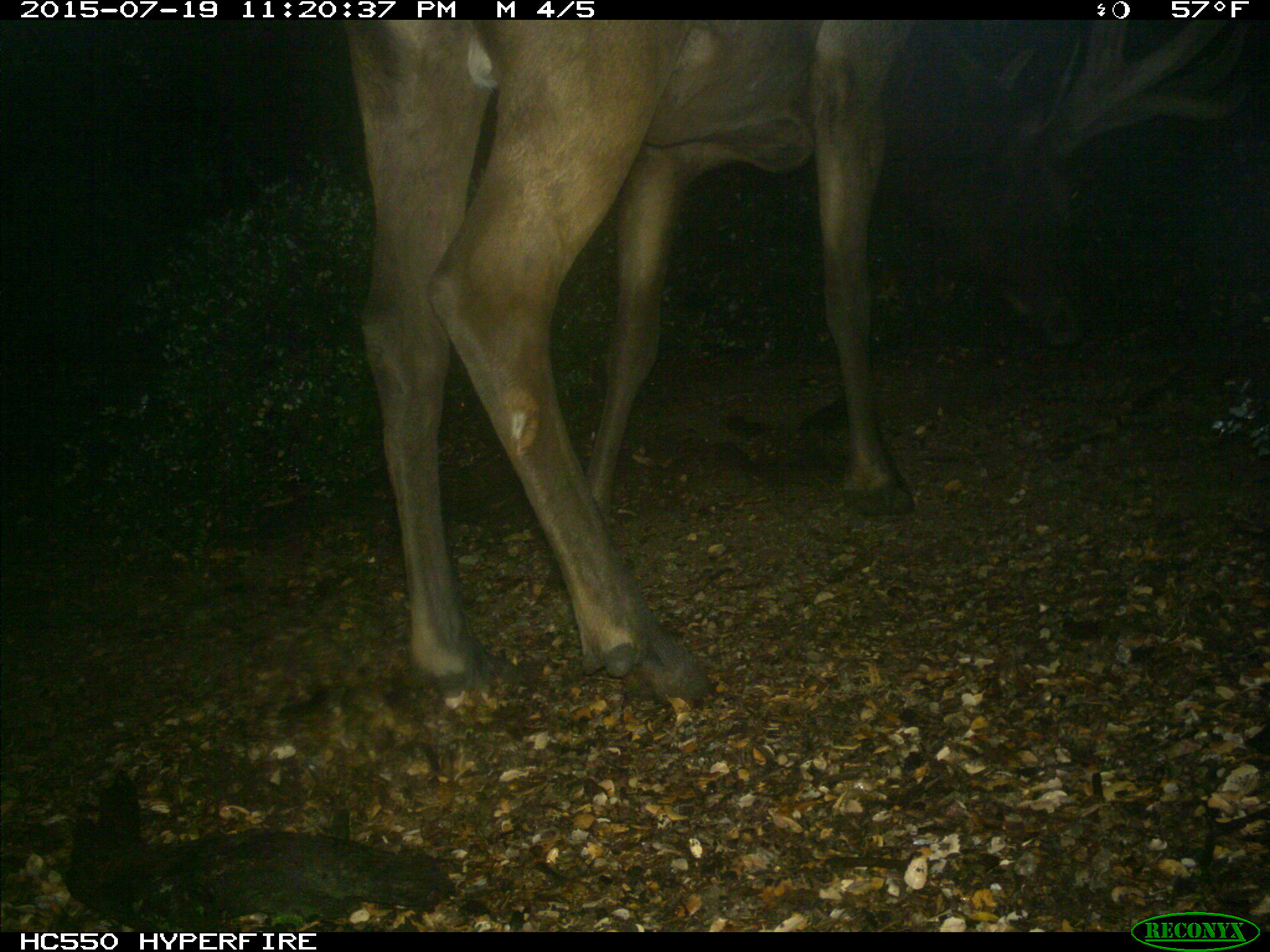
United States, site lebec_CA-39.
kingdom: Animalia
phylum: Chordata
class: Mammalia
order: Artiodactyla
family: Cervidae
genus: Cervus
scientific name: Cervus canadensis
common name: elk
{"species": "Cervus canadensis (elk)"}